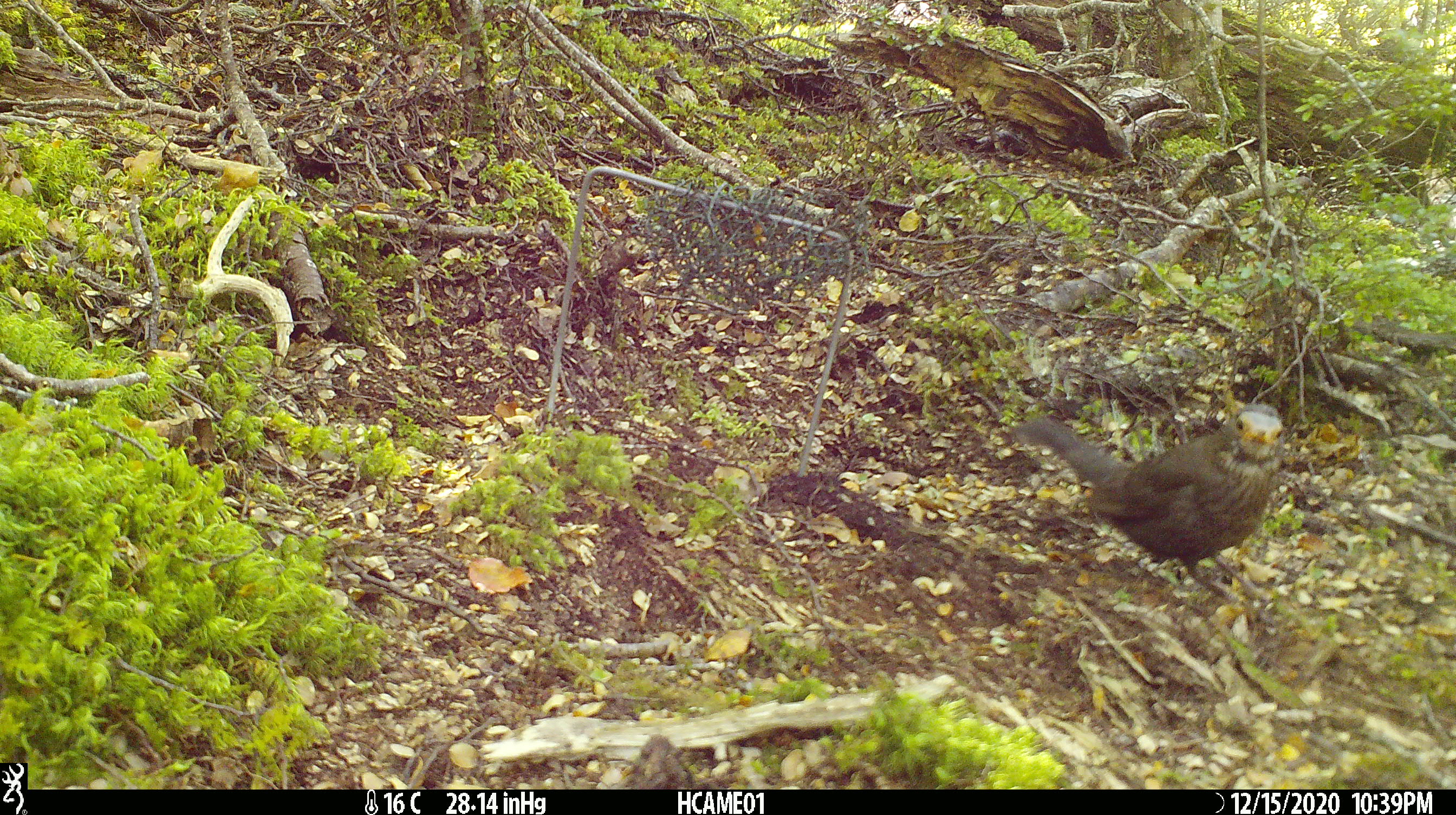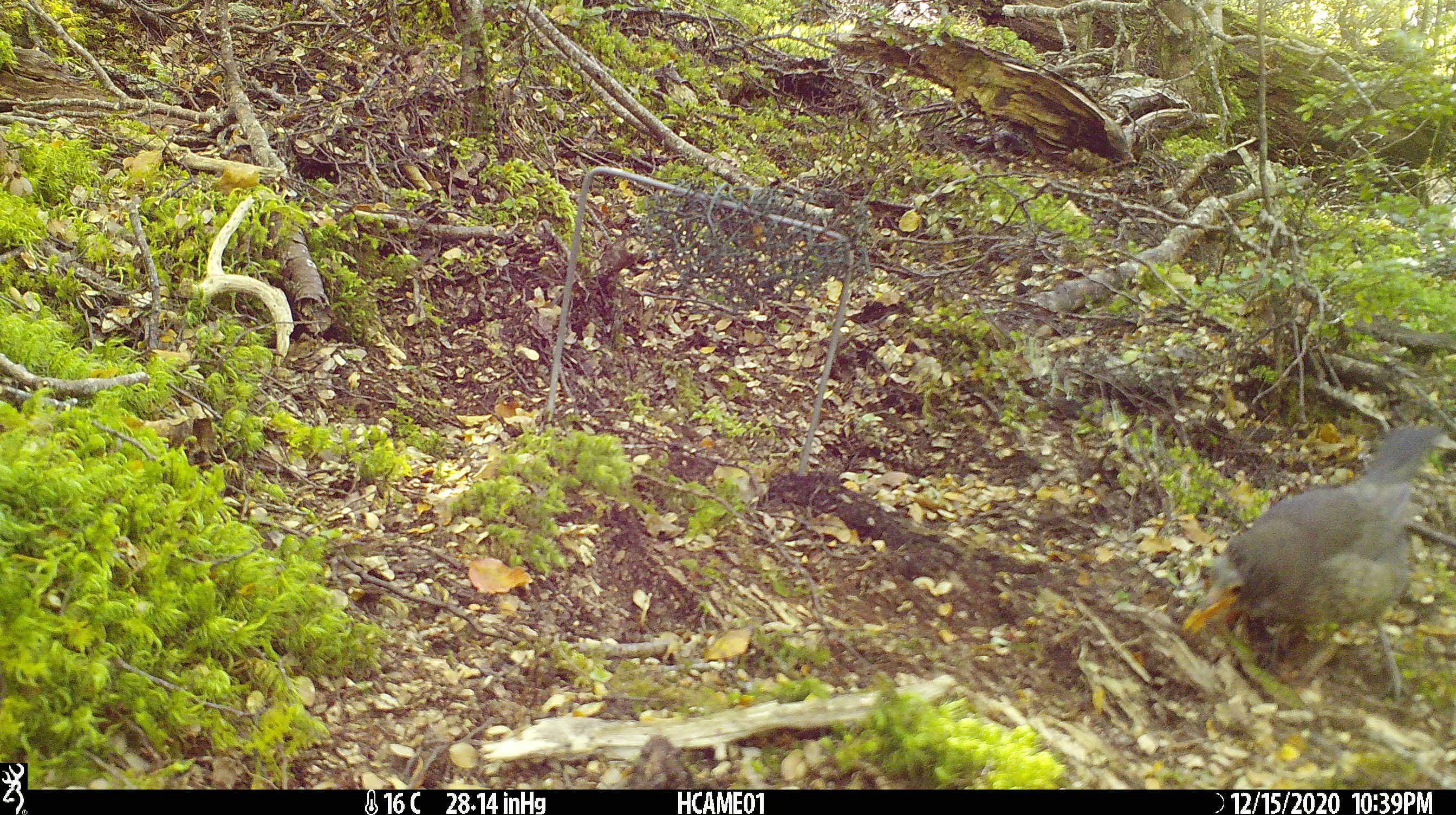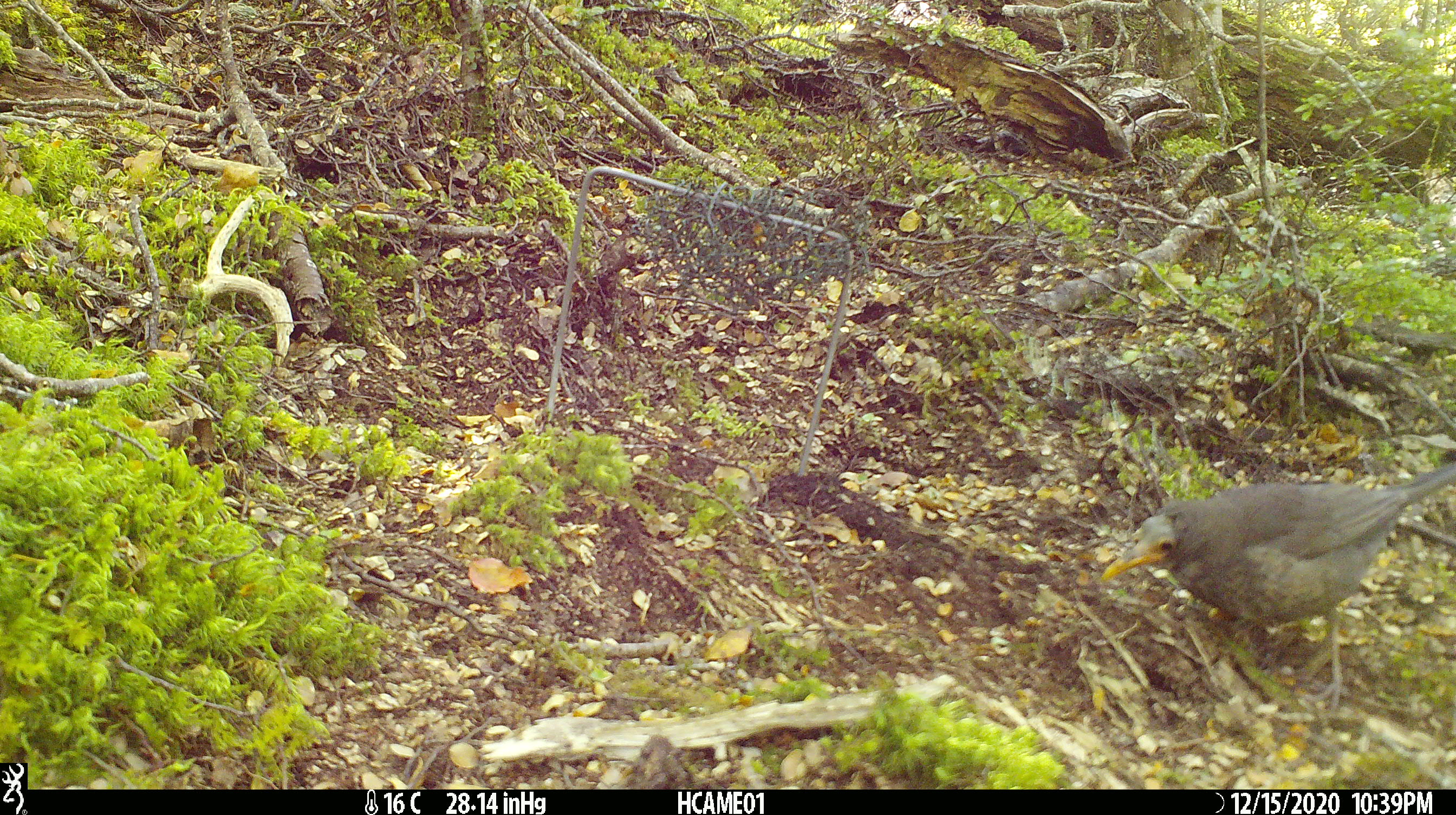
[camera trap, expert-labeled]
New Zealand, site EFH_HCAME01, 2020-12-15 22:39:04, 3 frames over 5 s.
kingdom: Animalia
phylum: Chordata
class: Aves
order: Passeriformes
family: Turdidae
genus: Turdus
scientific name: Turdus merula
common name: eurasian blackbird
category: blackbird